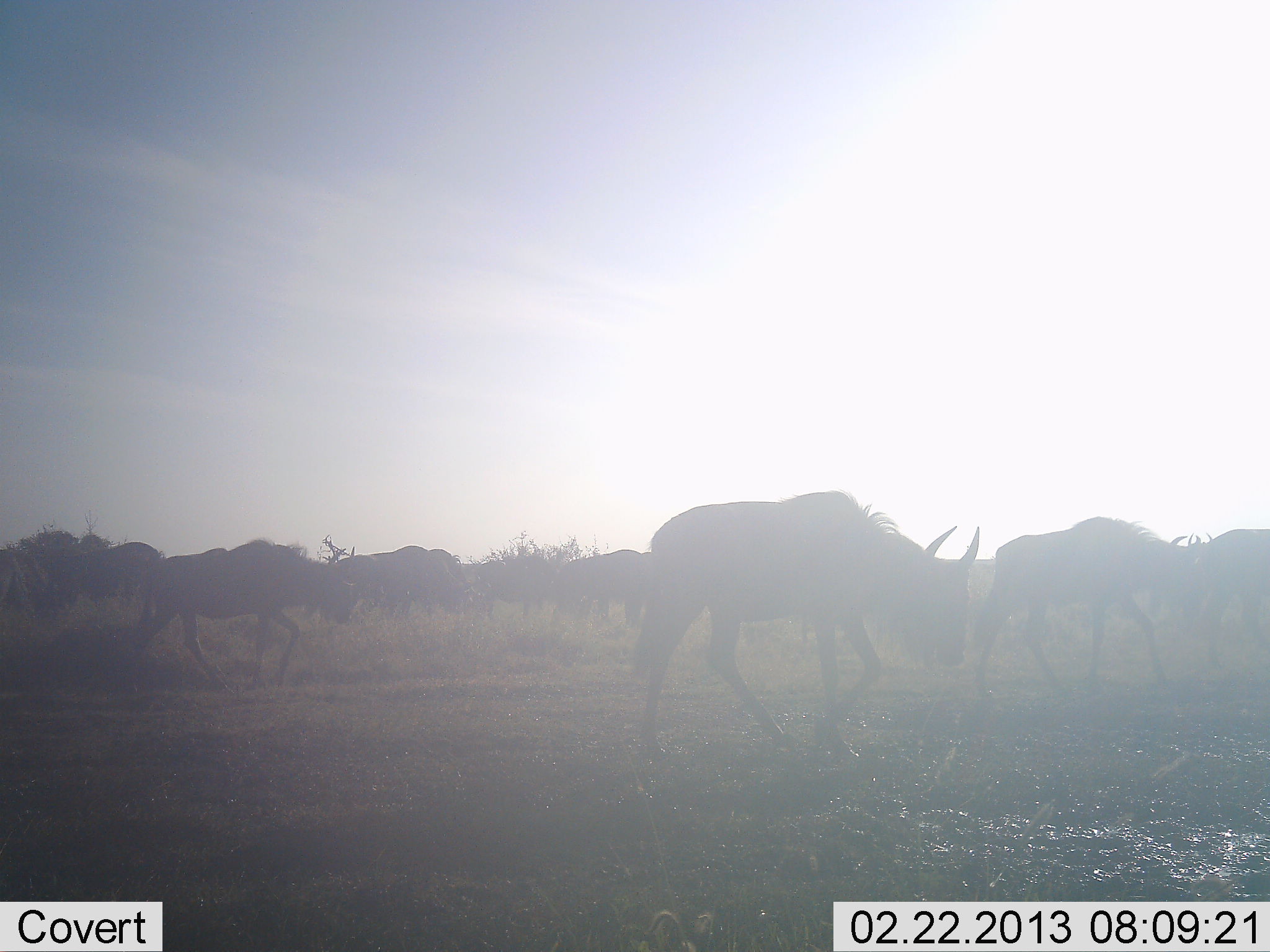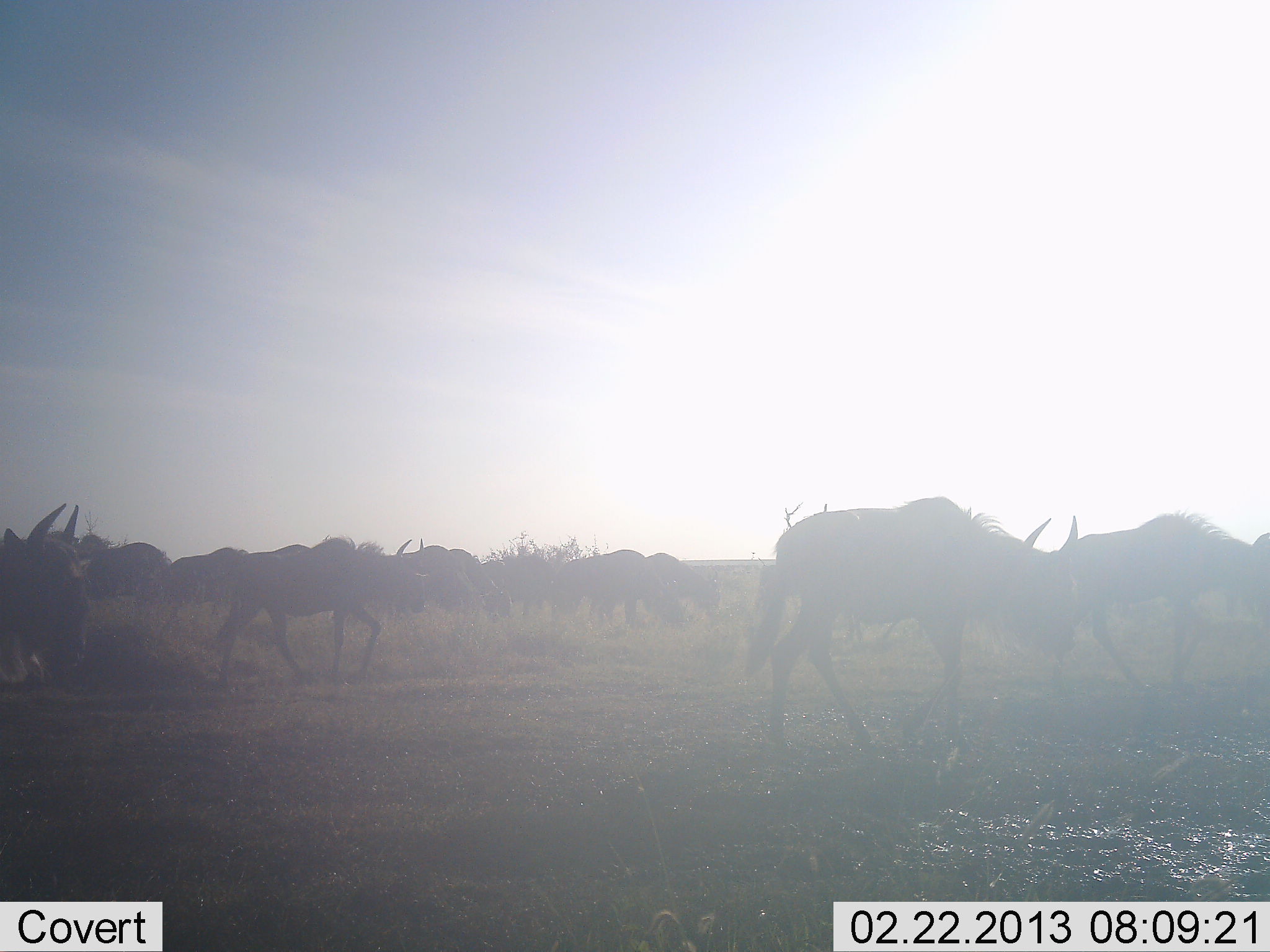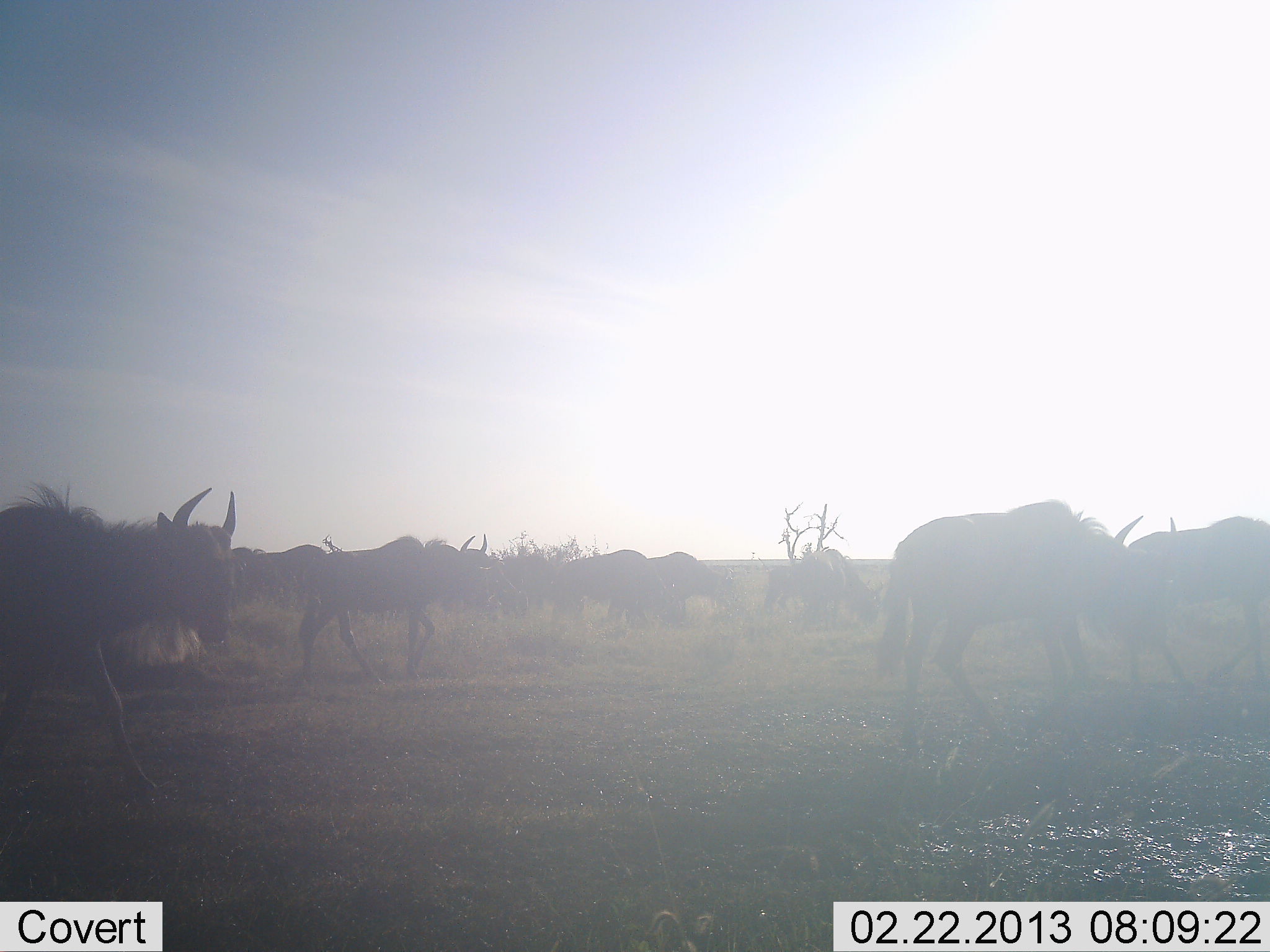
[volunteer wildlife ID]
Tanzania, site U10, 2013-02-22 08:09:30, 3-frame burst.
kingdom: Animalia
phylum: Chordata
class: Mammalia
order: Artiodactyla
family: Bovidae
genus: Connochaetes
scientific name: Connochaetes taurinus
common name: blue wildebeest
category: wildebeest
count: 11-50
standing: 14%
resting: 0%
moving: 95%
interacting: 0%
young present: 0%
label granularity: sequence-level